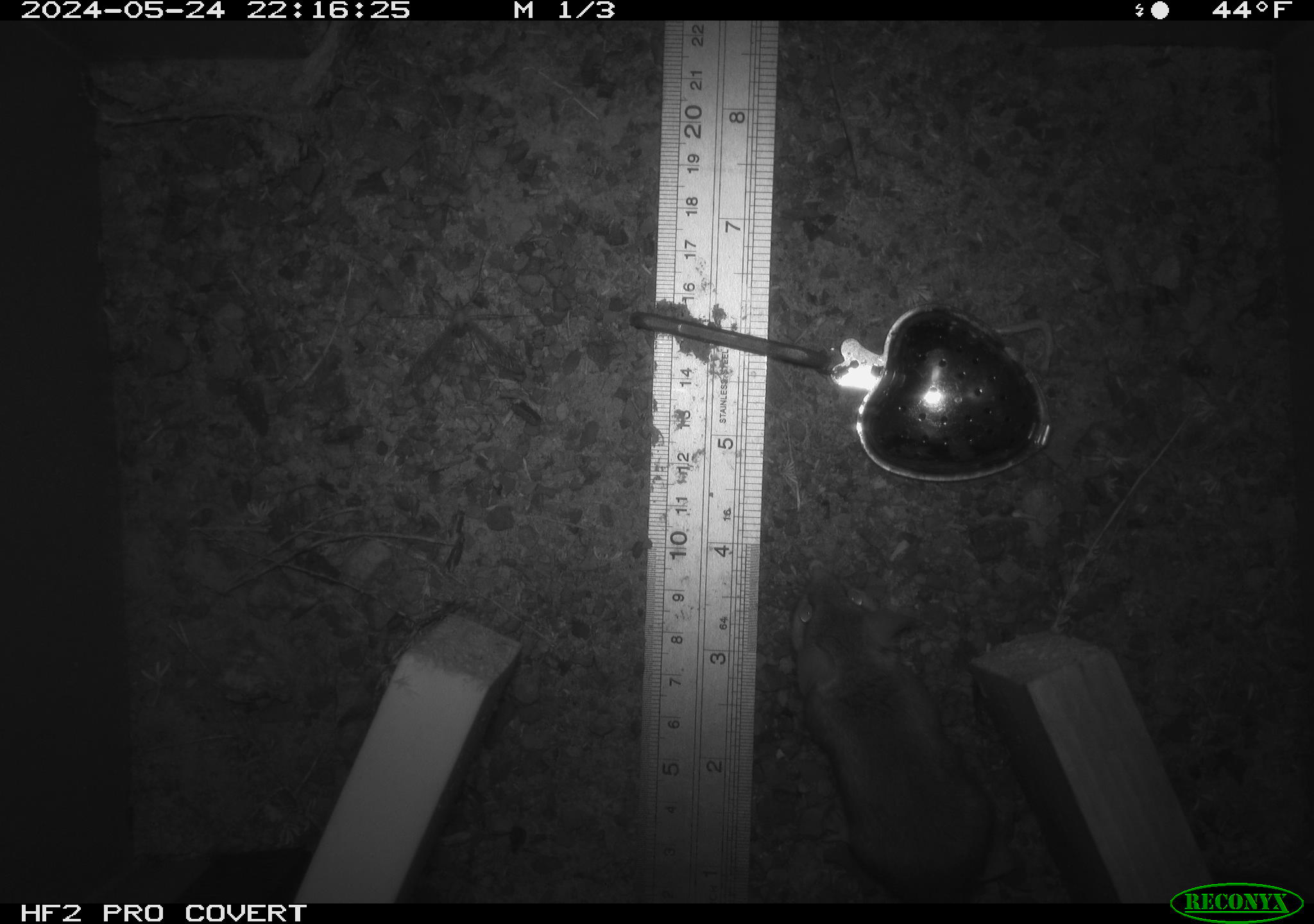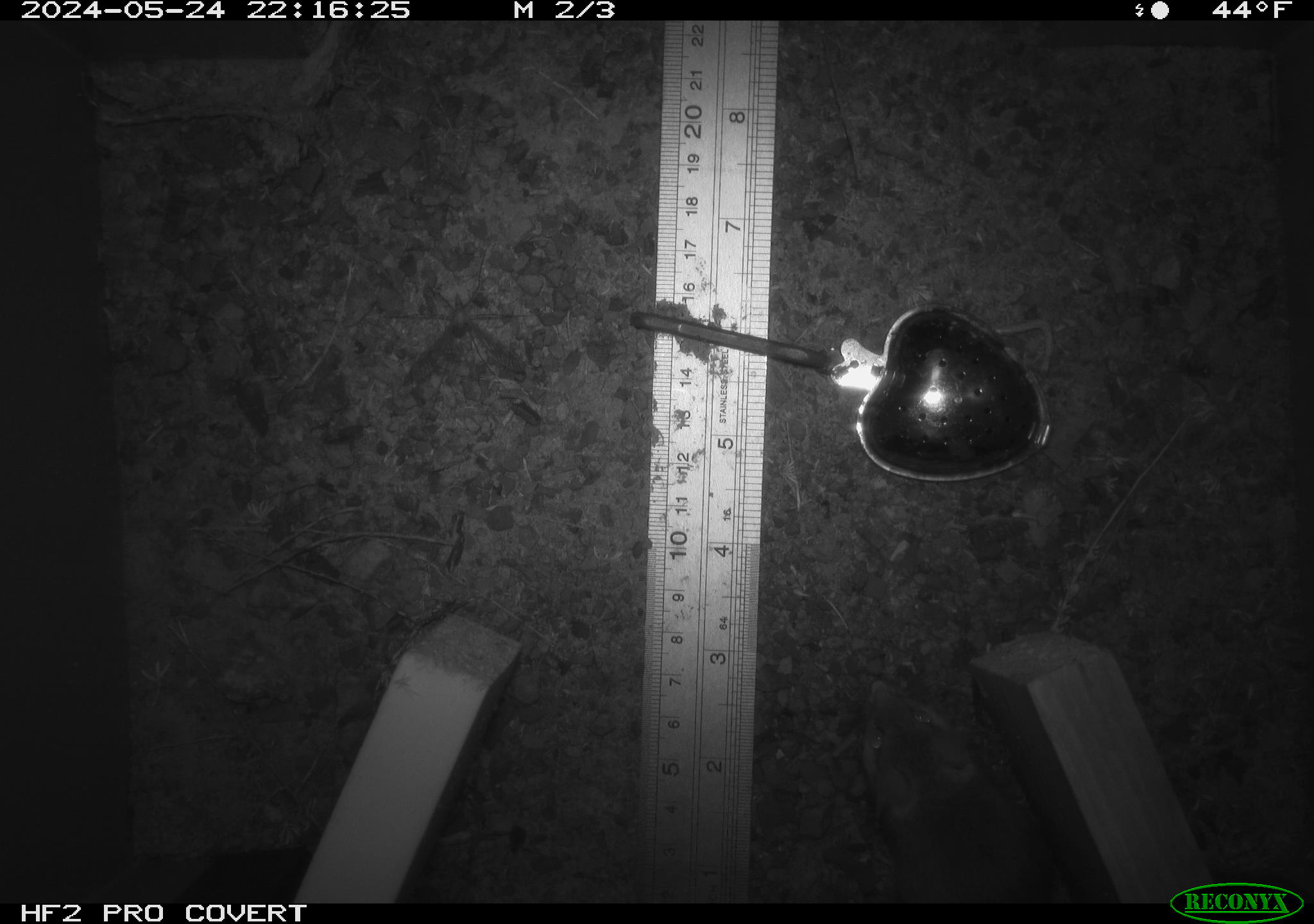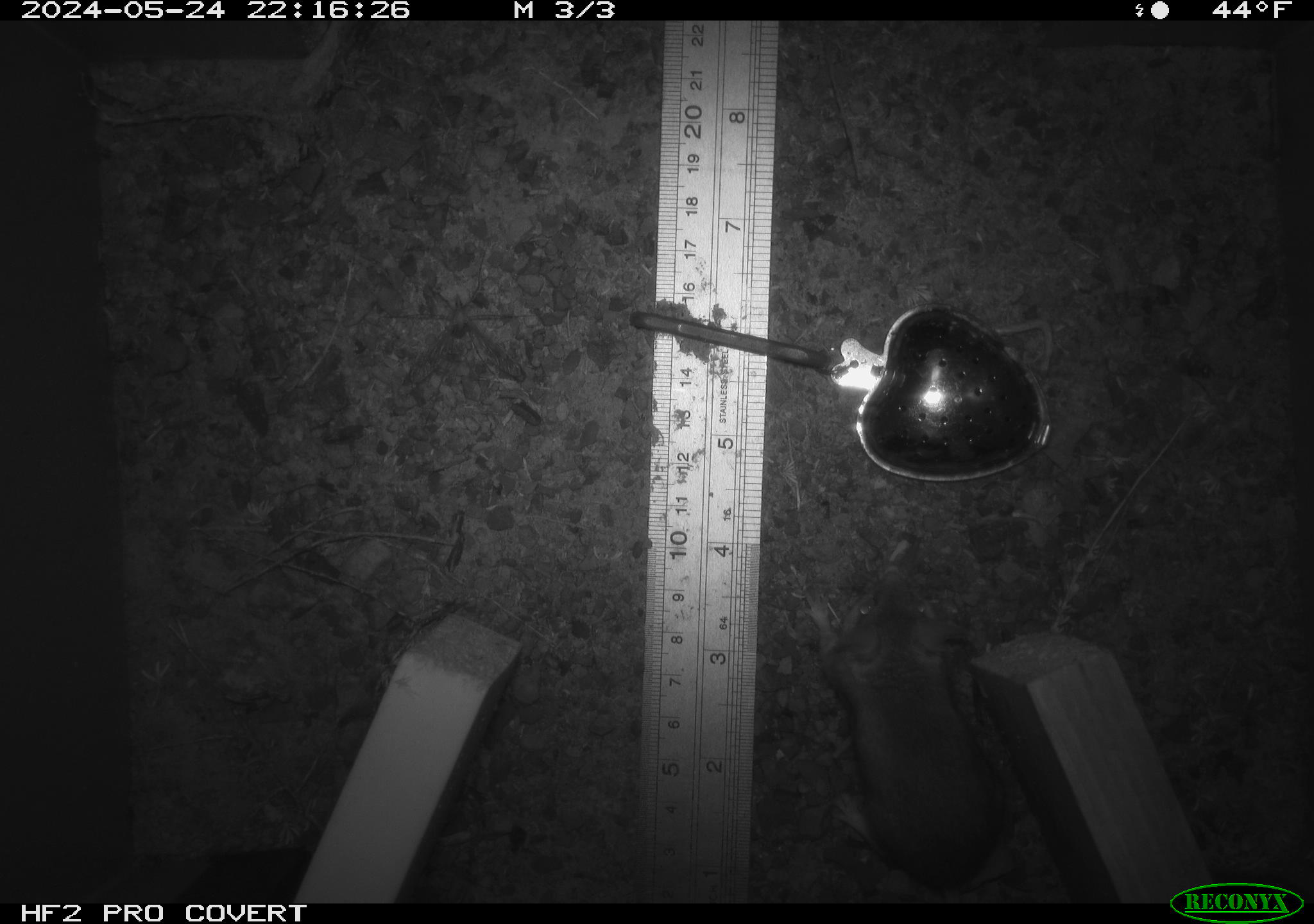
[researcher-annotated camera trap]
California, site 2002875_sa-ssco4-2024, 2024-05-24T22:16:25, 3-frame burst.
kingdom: Animalia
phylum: Chordata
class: Mammalia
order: Rodentia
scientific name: Rodentia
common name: mouse species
Mouse species (Rodentia).